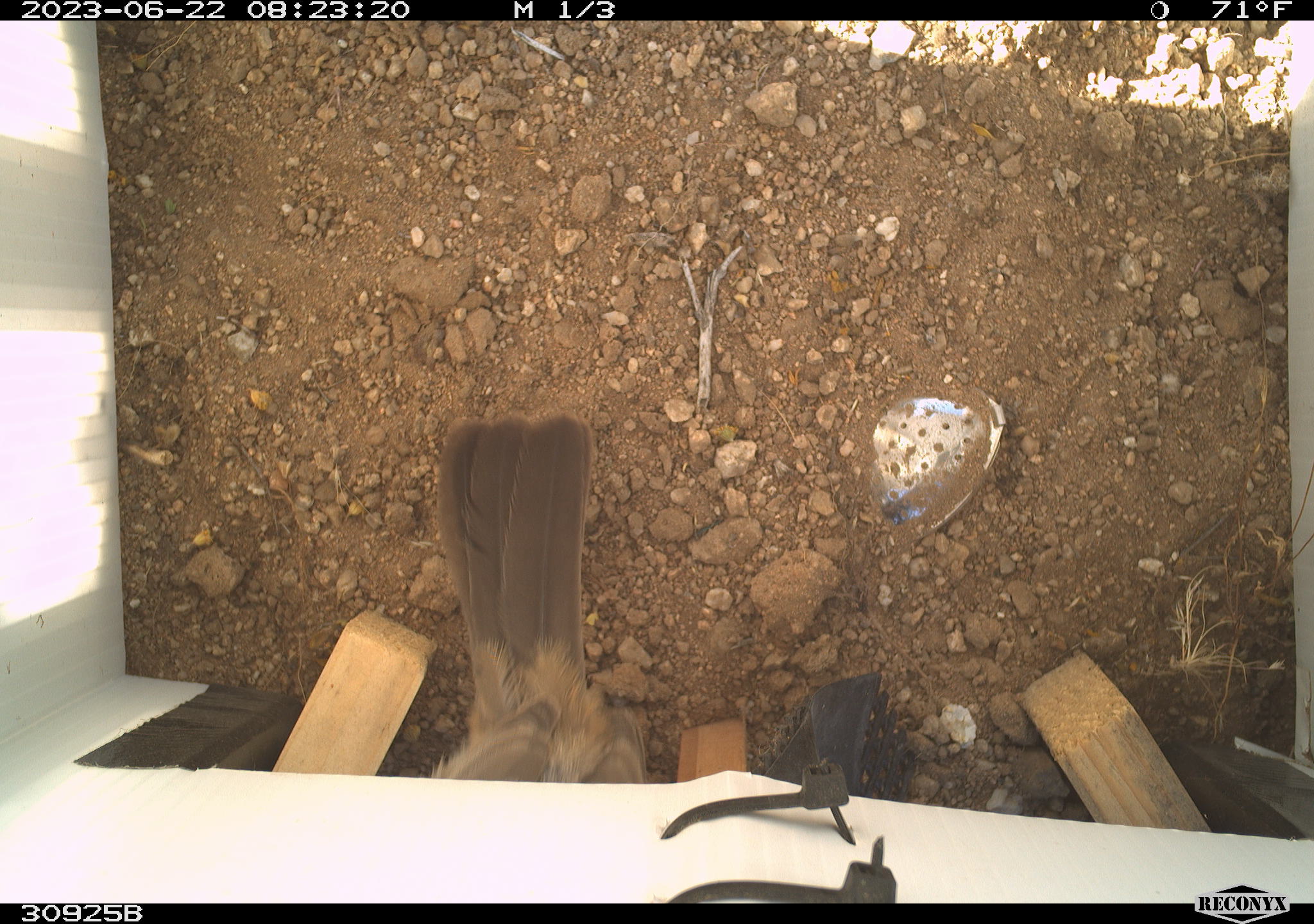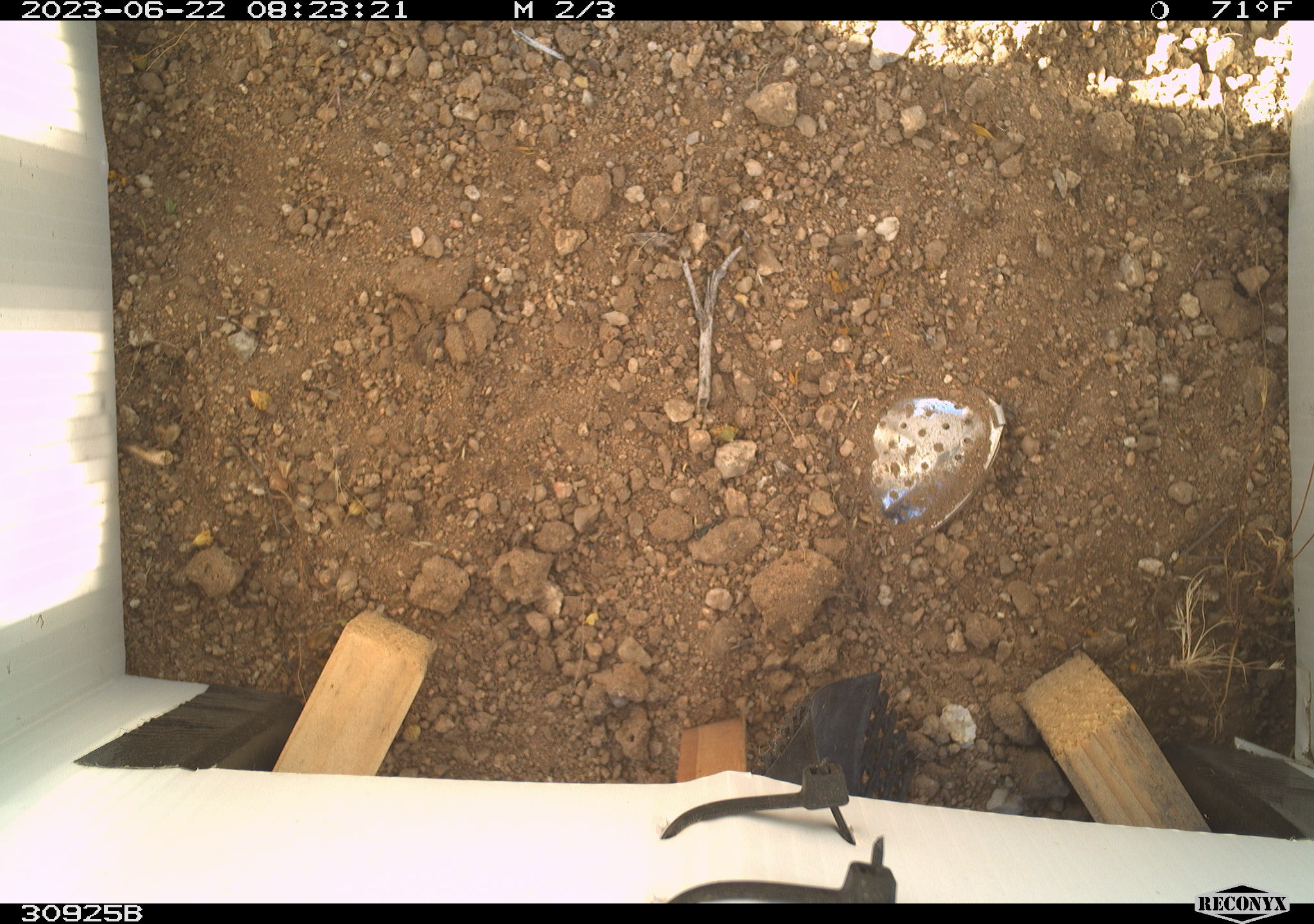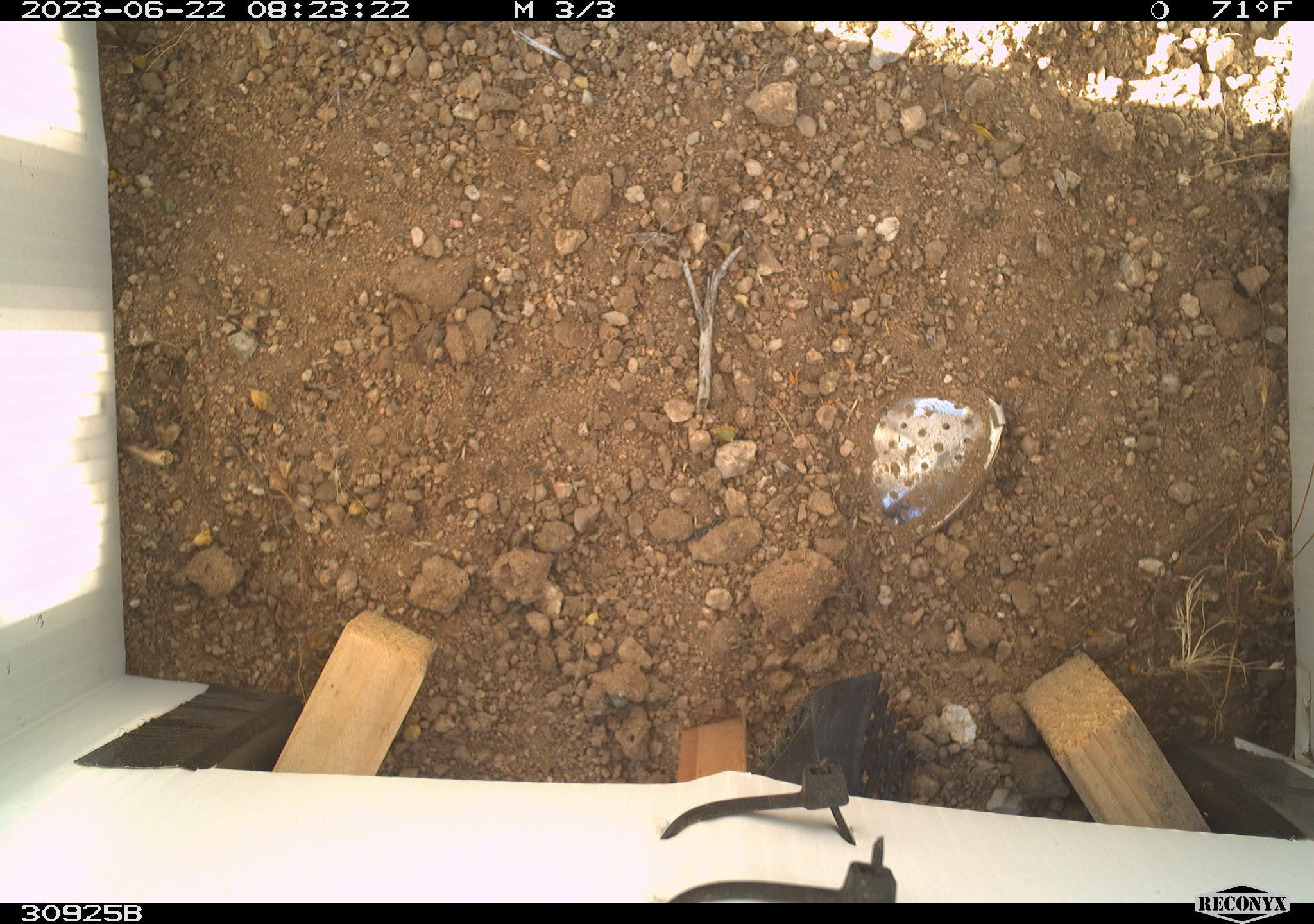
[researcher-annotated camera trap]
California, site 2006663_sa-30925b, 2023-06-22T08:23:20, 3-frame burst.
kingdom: Animalia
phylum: Chordata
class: Aves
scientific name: Aves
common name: bird